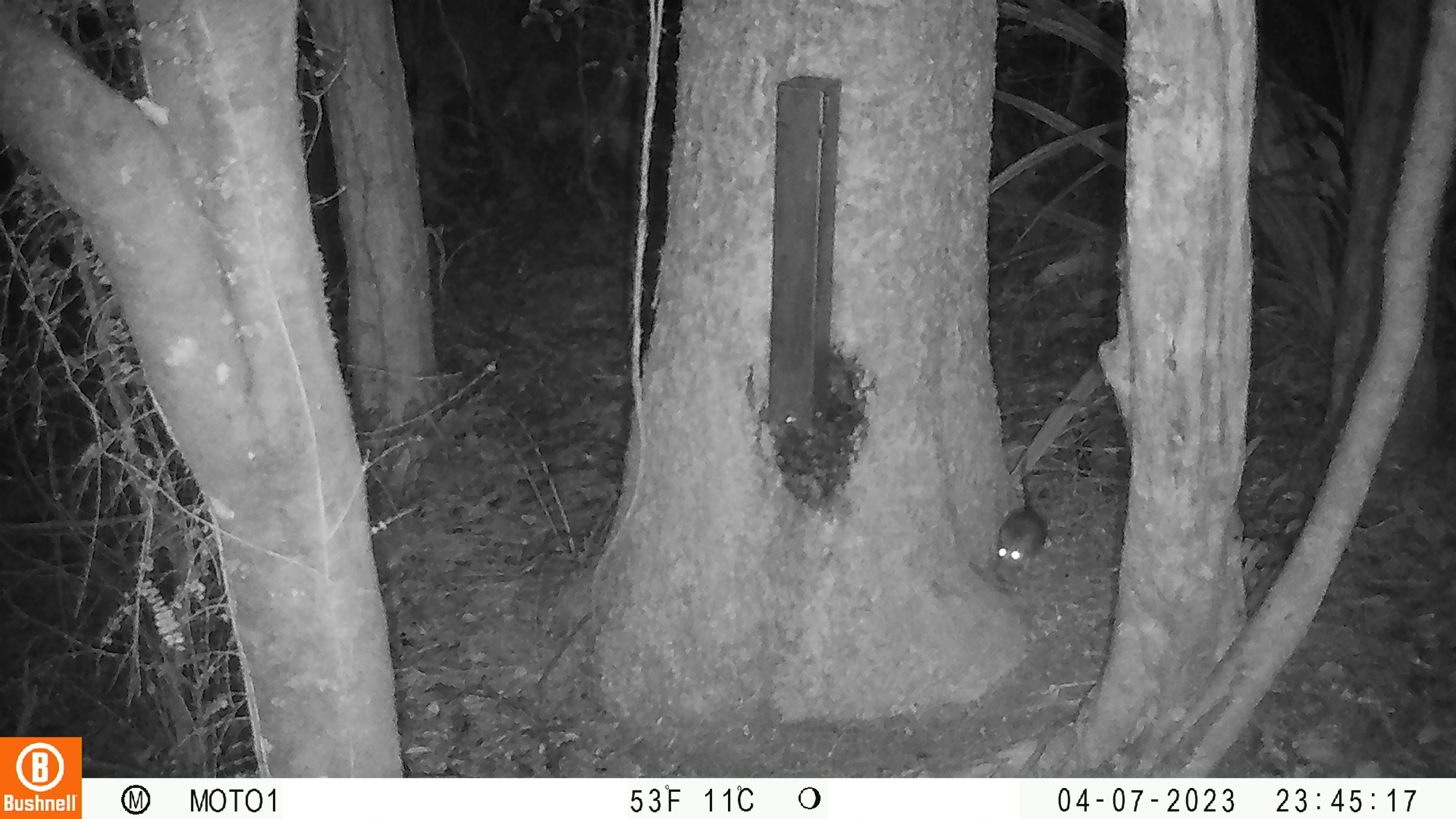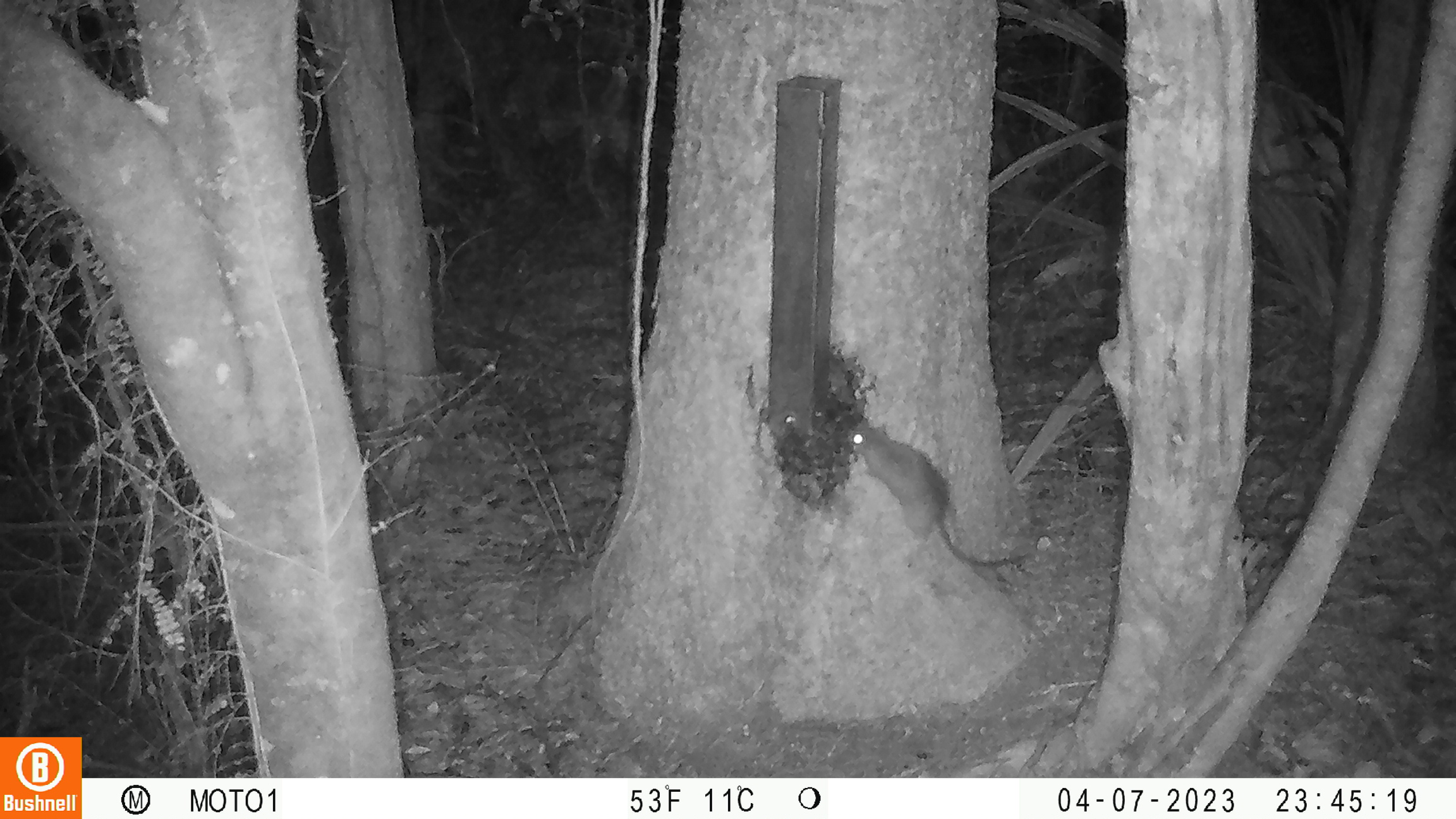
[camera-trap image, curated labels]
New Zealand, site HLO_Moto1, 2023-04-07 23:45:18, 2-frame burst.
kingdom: Animalia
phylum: Chordata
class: Mammalia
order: Rodentia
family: Muridae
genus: Rattus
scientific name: Rattus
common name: rat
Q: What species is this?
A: Rat (Rattus).